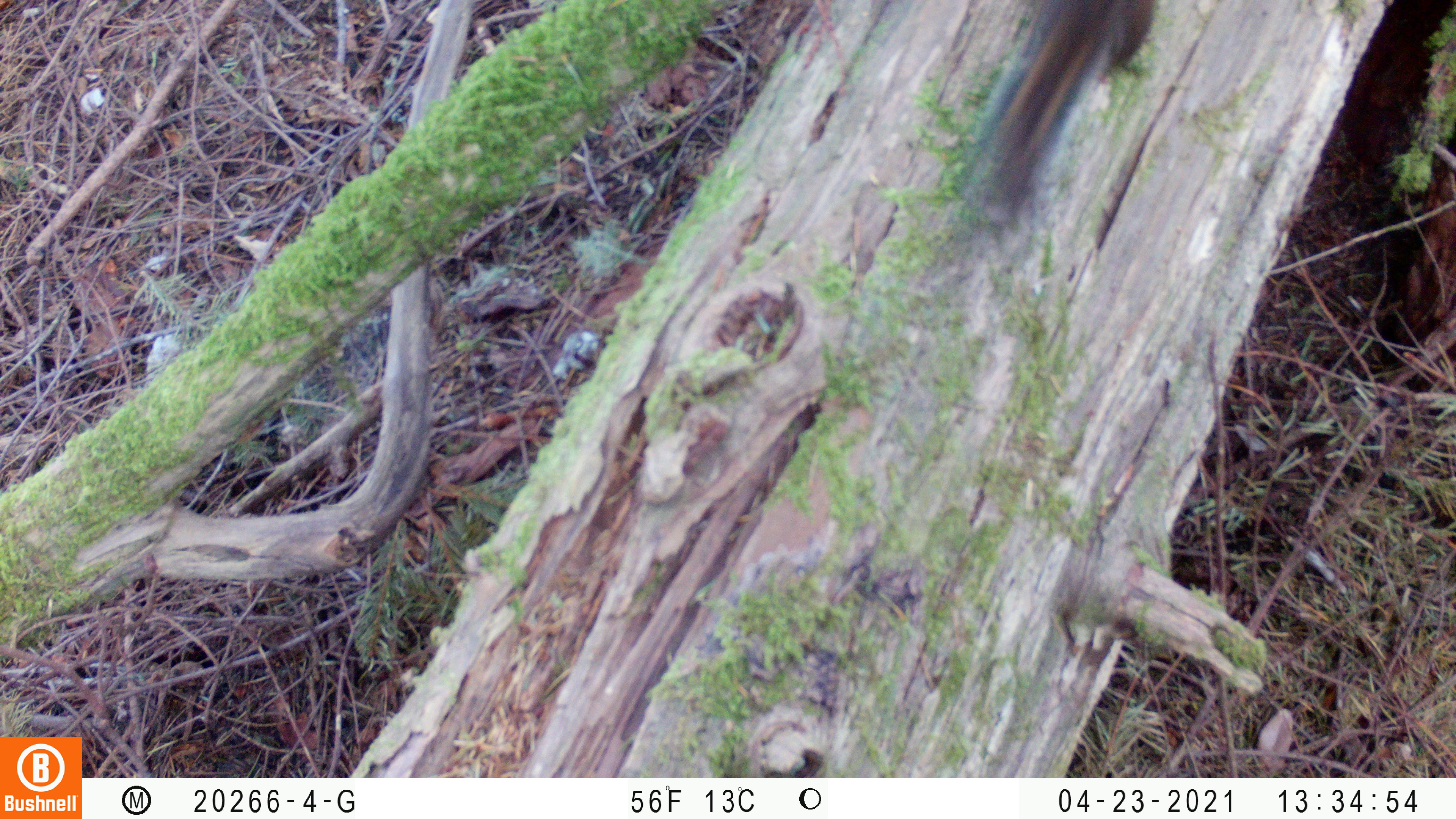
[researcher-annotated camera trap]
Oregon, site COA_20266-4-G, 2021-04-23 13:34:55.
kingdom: Animalia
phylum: Chordata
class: Mammalia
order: Rodentia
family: Sciuridae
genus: Neotamias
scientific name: Neotamias townsendii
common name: townsend's chipmunk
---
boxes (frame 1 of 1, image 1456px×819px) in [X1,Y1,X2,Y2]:
townsend's chipmunk: [949,0,1182,245]